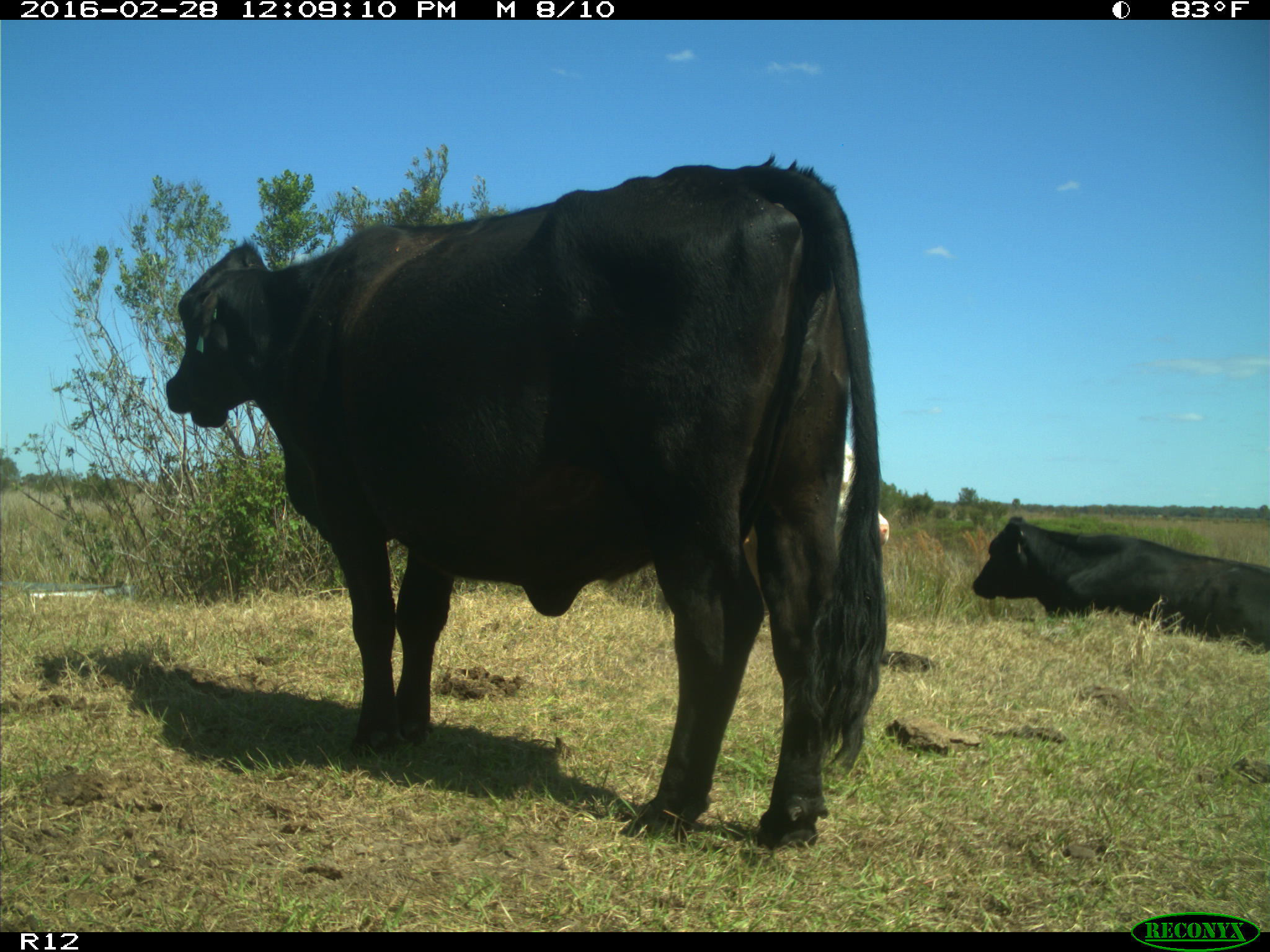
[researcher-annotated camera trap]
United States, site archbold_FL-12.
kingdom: Animalia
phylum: Chordata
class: Mammalia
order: Artiodactyla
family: Bovidae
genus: Bos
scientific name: Bos taurus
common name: domestic cow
Bos taurus (domestic cow).